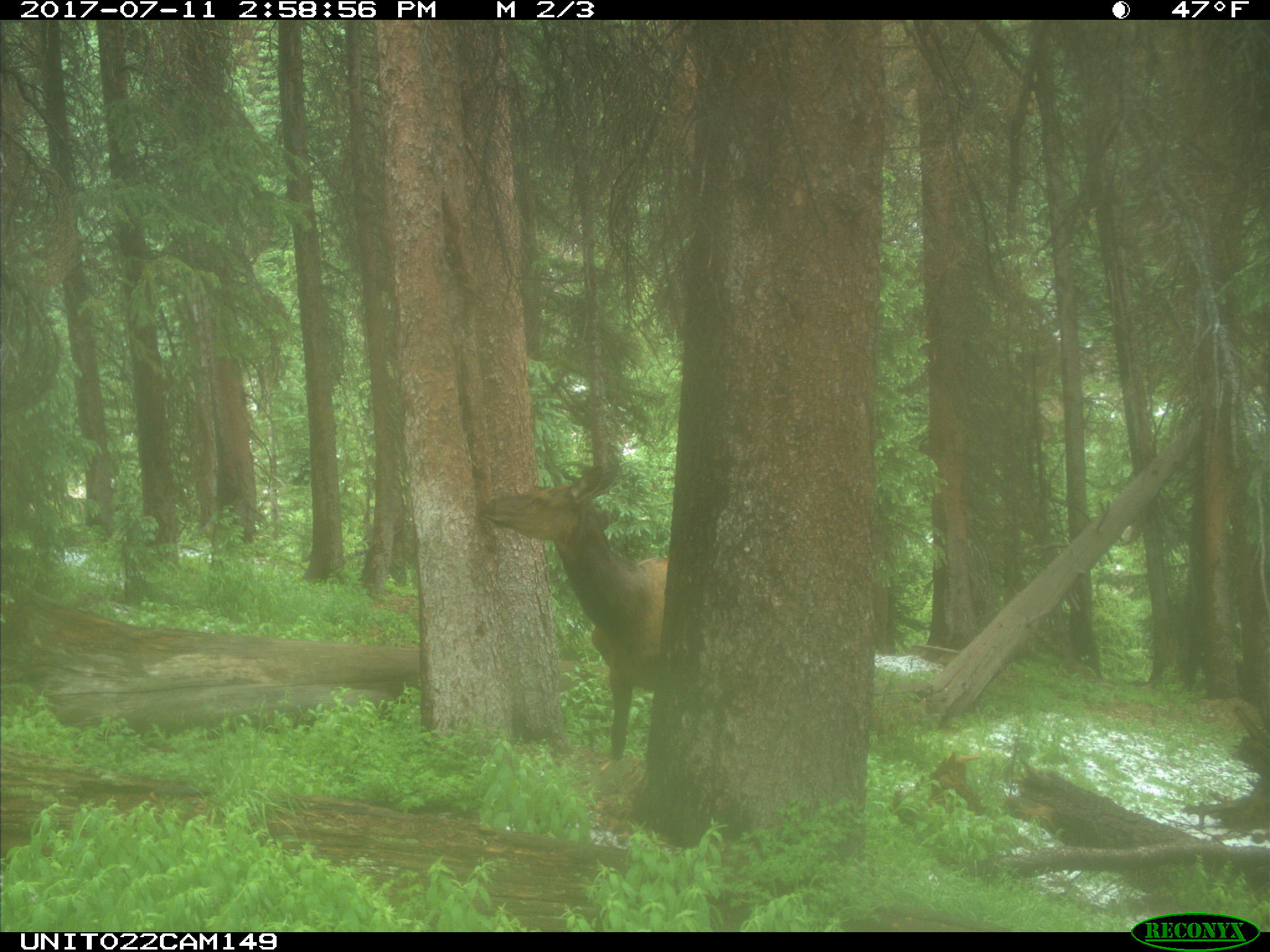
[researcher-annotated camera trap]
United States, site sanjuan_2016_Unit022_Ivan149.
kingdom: Animalia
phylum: Chordata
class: Mammalia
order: Artiodactyla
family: Cervidae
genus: Cervus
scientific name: Cervus elaphus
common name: red deer